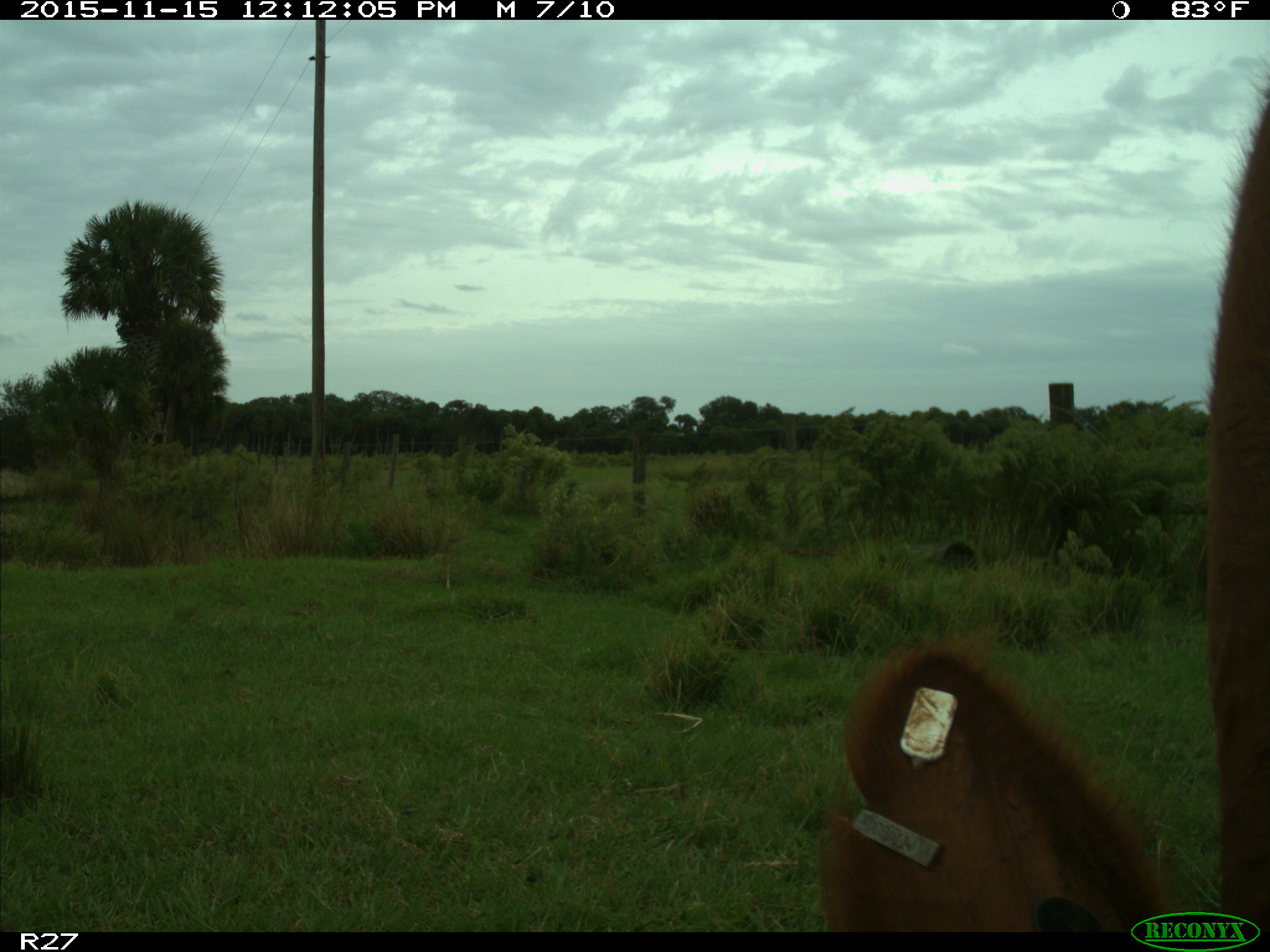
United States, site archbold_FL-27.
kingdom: Animalia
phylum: Chordata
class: Mammalia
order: Artiodactyla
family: Bovidae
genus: Bos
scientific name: Bos taurus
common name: domestic cow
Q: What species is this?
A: Bos taurus (domestic cow).